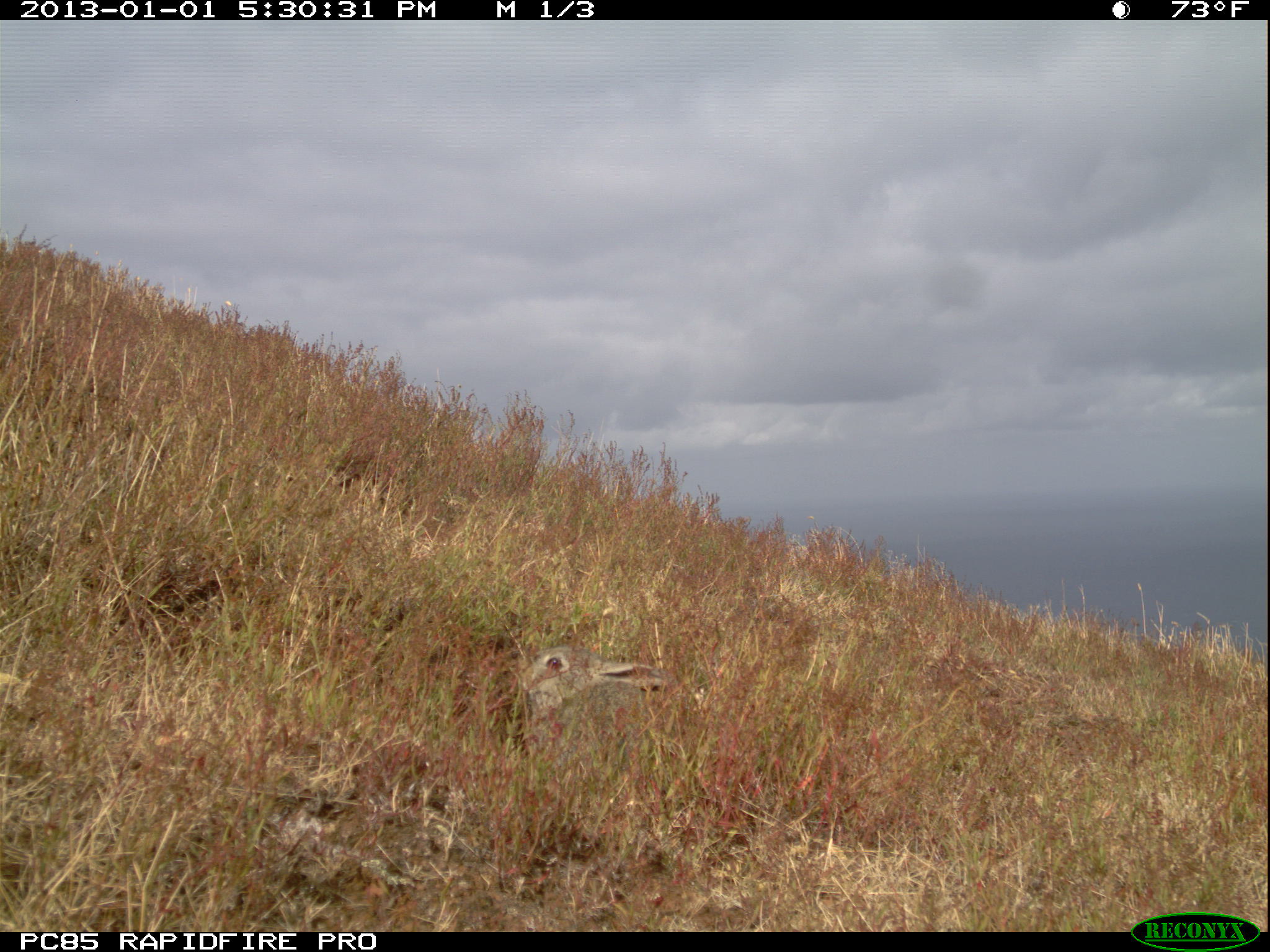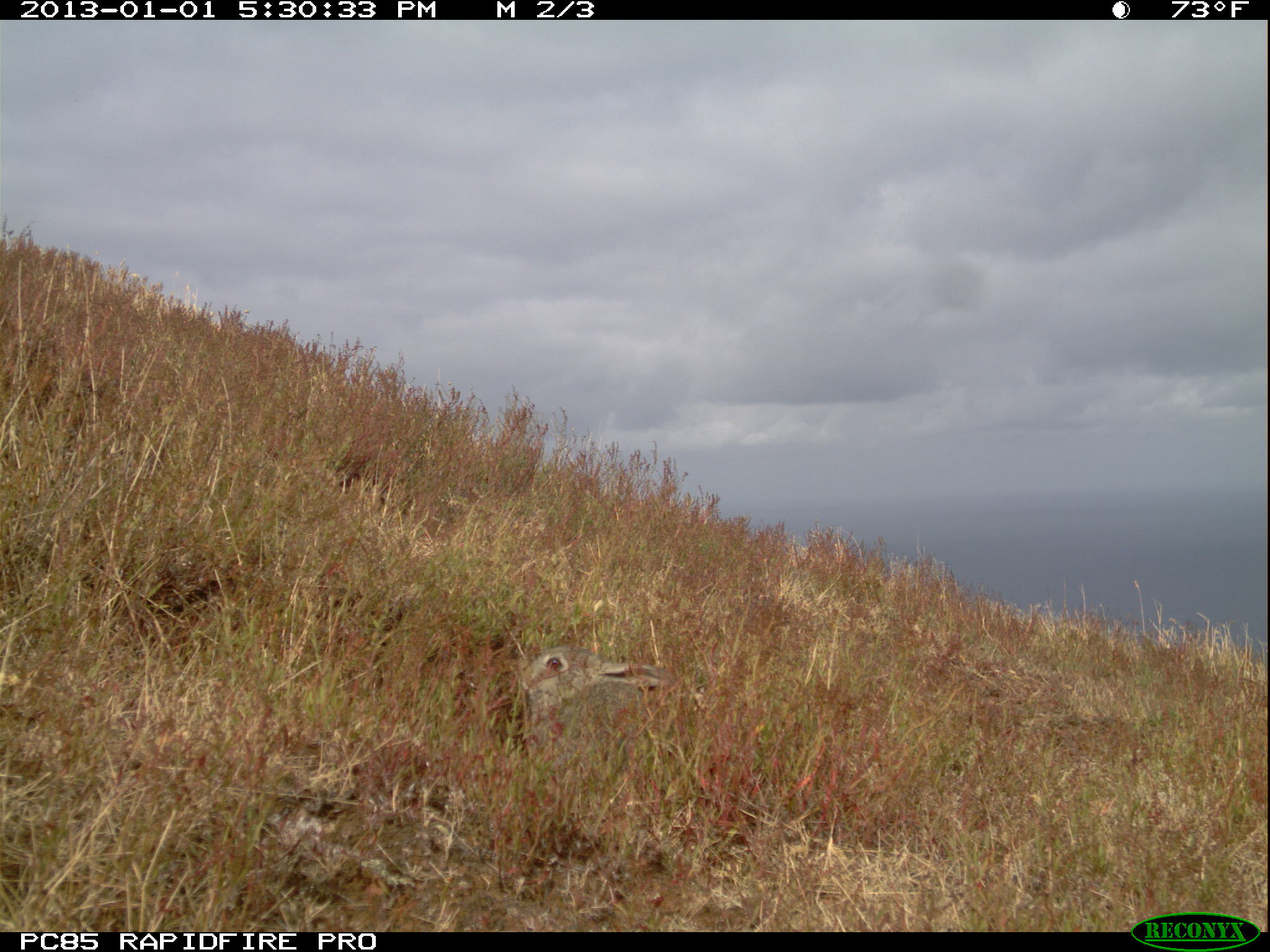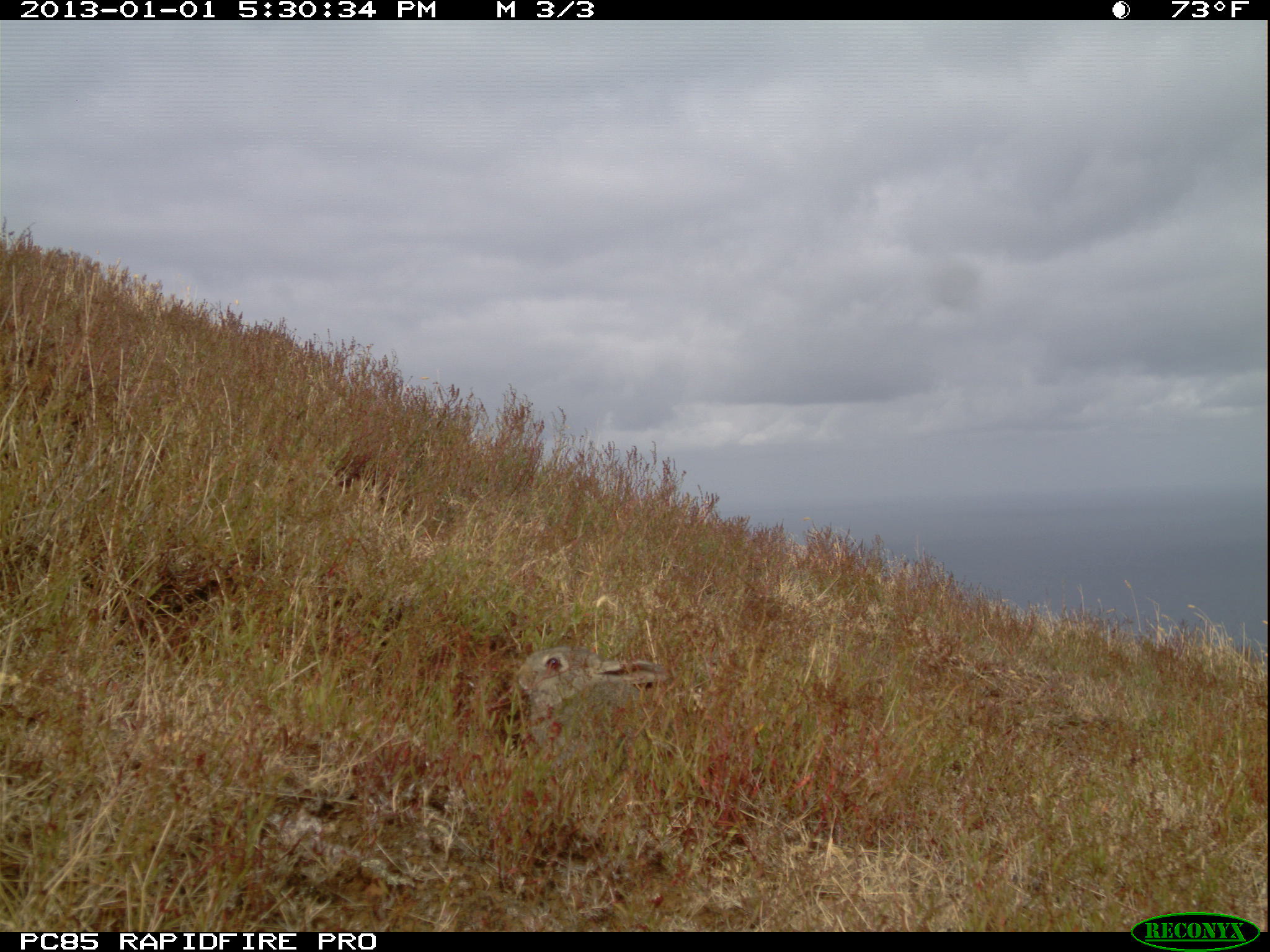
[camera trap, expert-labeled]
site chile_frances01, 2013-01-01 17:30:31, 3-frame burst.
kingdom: Animalia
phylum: Chordata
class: Mammalia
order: Lagomorpha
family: Leporidae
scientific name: Leporidae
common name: rabbits and hares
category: rabbit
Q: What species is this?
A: Rabbit (rabbits and hares) (Leporidae).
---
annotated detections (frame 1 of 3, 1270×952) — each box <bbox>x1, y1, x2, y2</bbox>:
rabbit: <bbox>511, 638, 674, 749</bbox>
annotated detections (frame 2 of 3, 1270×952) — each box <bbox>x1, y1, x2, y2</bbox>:
rabbit: <bbox>512, 640, 677, 757</bbox>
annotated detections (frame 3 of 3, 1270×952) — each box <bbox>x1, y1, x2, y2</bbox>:
rabbit: <bbox>512, 638, 673, 756</bbox>